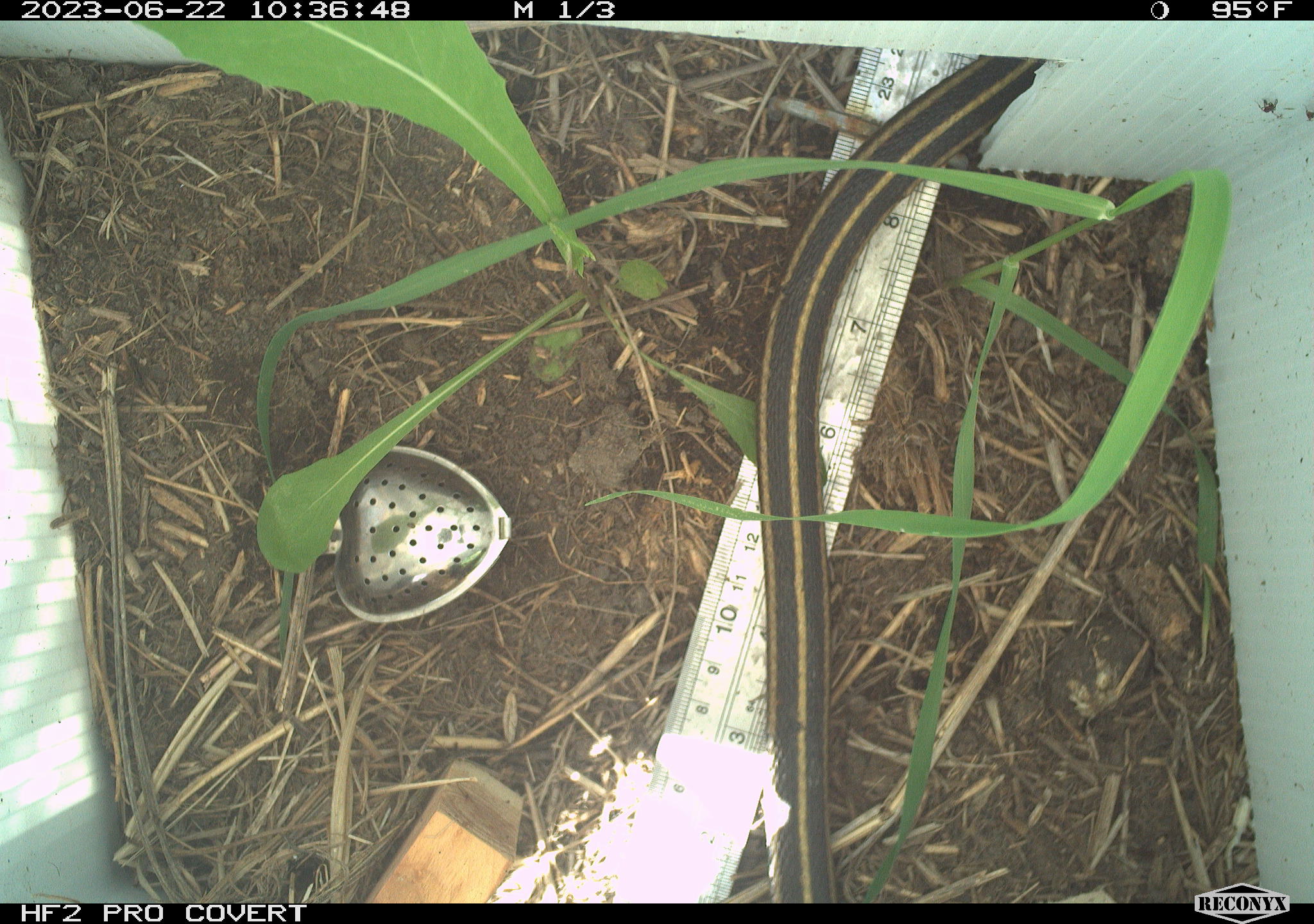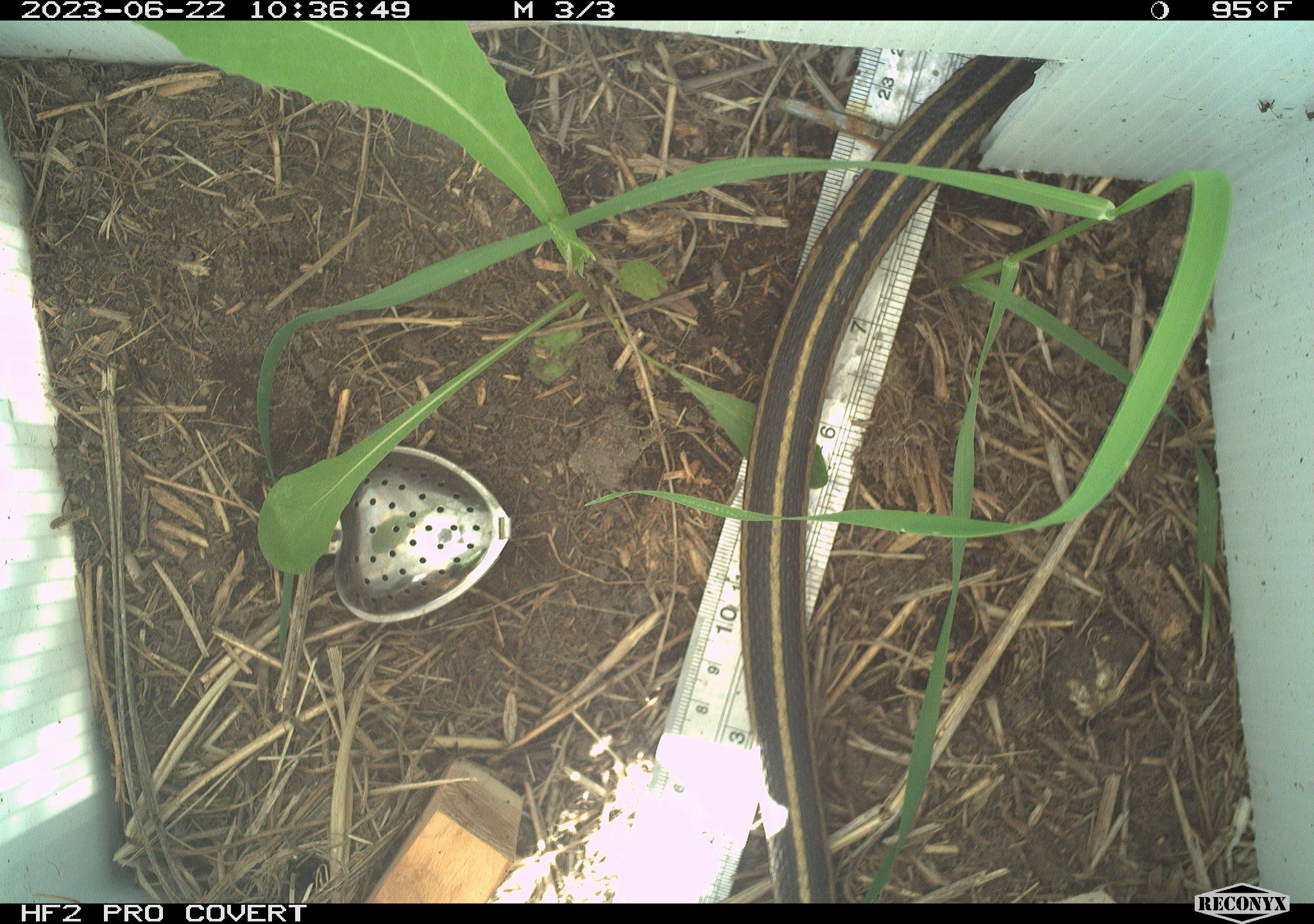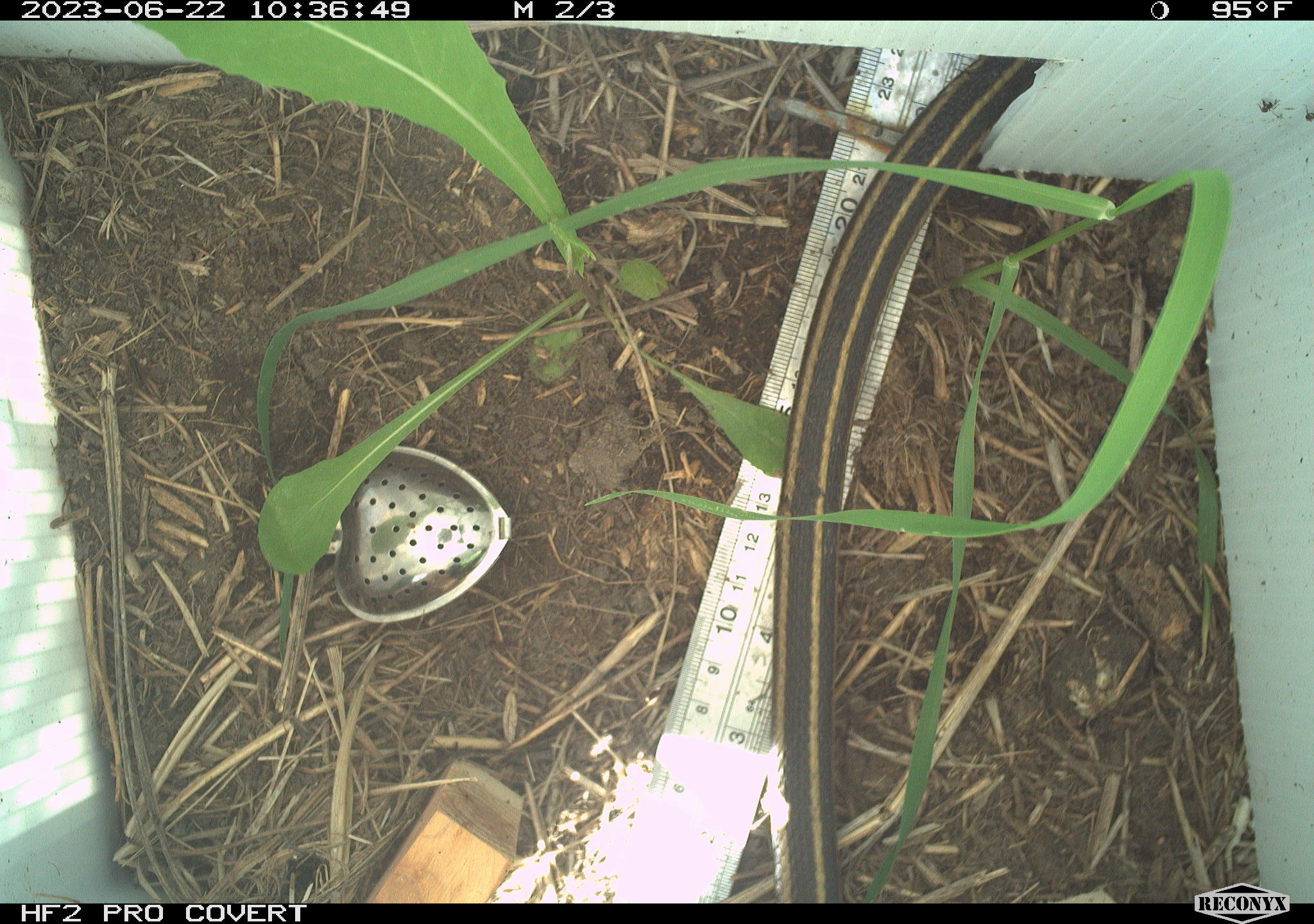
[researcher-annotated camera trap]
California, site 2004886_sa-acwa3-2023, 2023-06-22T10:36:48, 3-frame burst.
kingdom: Animalia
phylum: Chordata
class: Reptilia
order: Squamata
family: Colubridae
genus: Thamnophis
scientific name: Thamnophis sirtalis fitchi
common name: valley garter snake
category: valley gartersnake